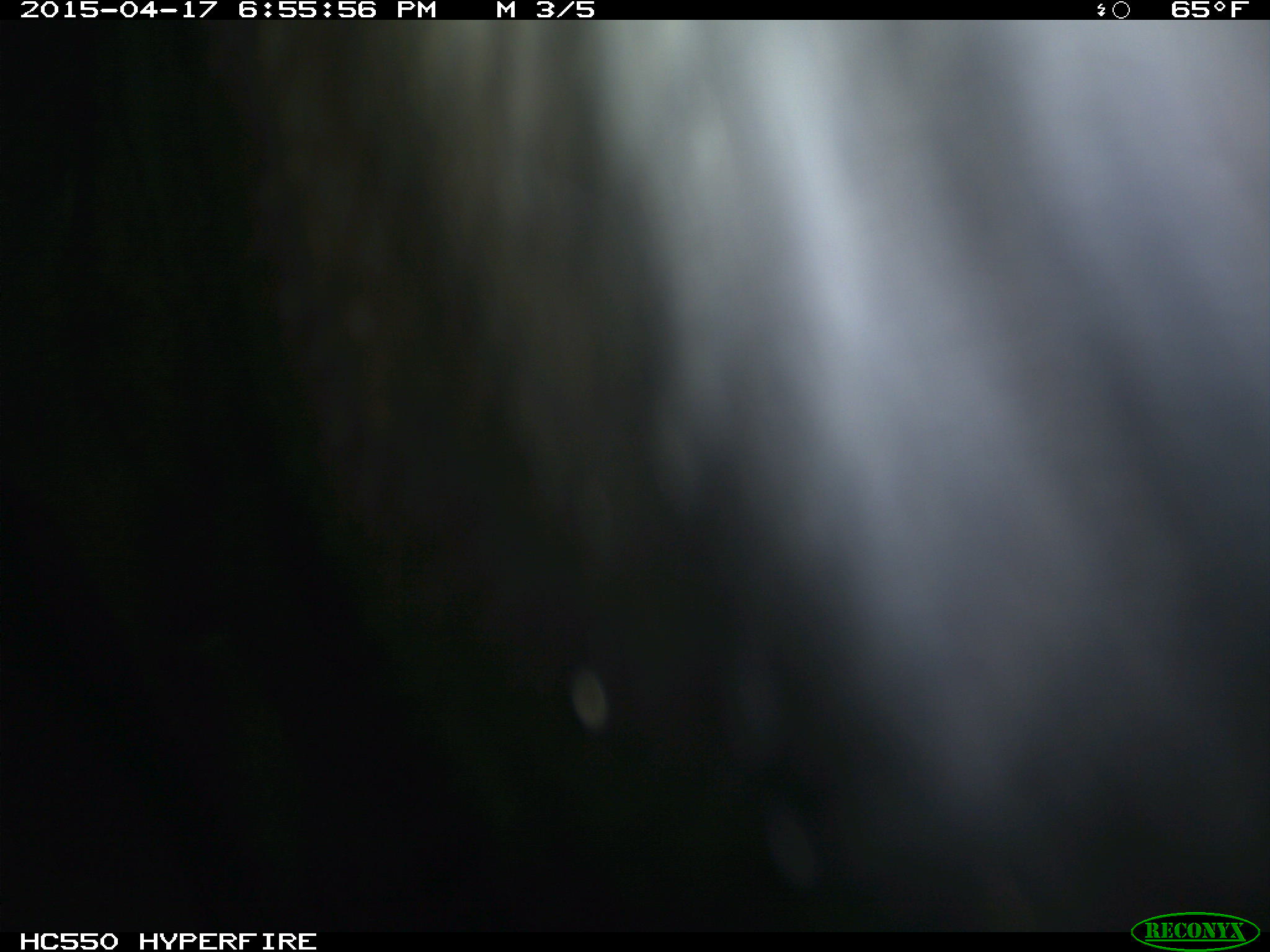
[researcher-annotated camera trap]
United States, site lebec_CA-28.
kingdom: Animalia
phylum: Chordata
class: Mammalia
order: Artiodactyla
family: Bovidae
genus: Bos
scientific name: Bos taurus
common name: domestic cow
Bos taurus (domestic cow).